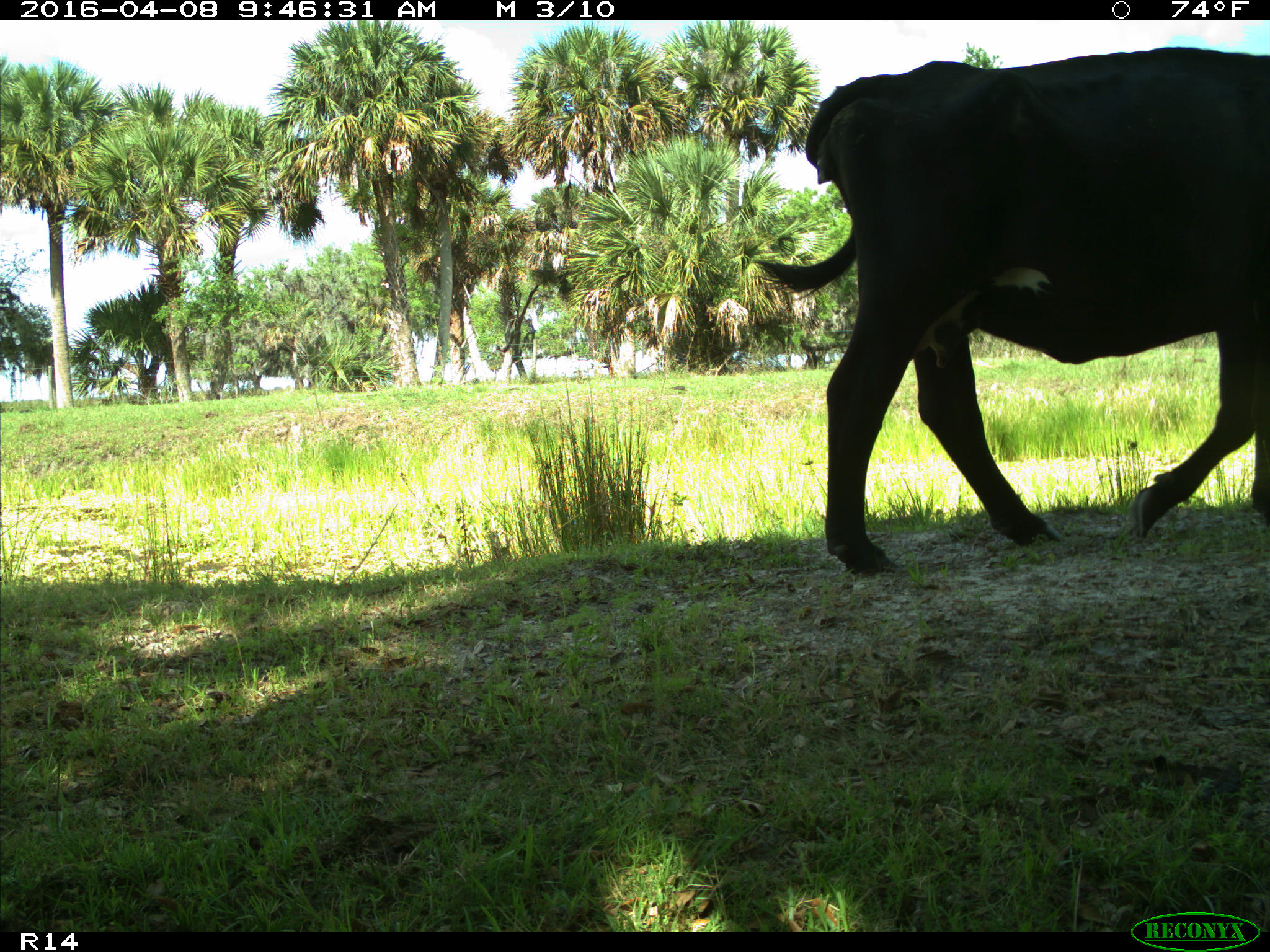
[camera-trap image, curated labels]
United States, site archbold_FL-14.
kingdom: Animalia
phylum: Chordata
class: Mammalia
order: Artiodactyla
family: Bovidae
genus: Bos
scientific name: Bos taurus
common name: domestic cow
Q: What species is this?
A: Bos taurus (domestic cow).